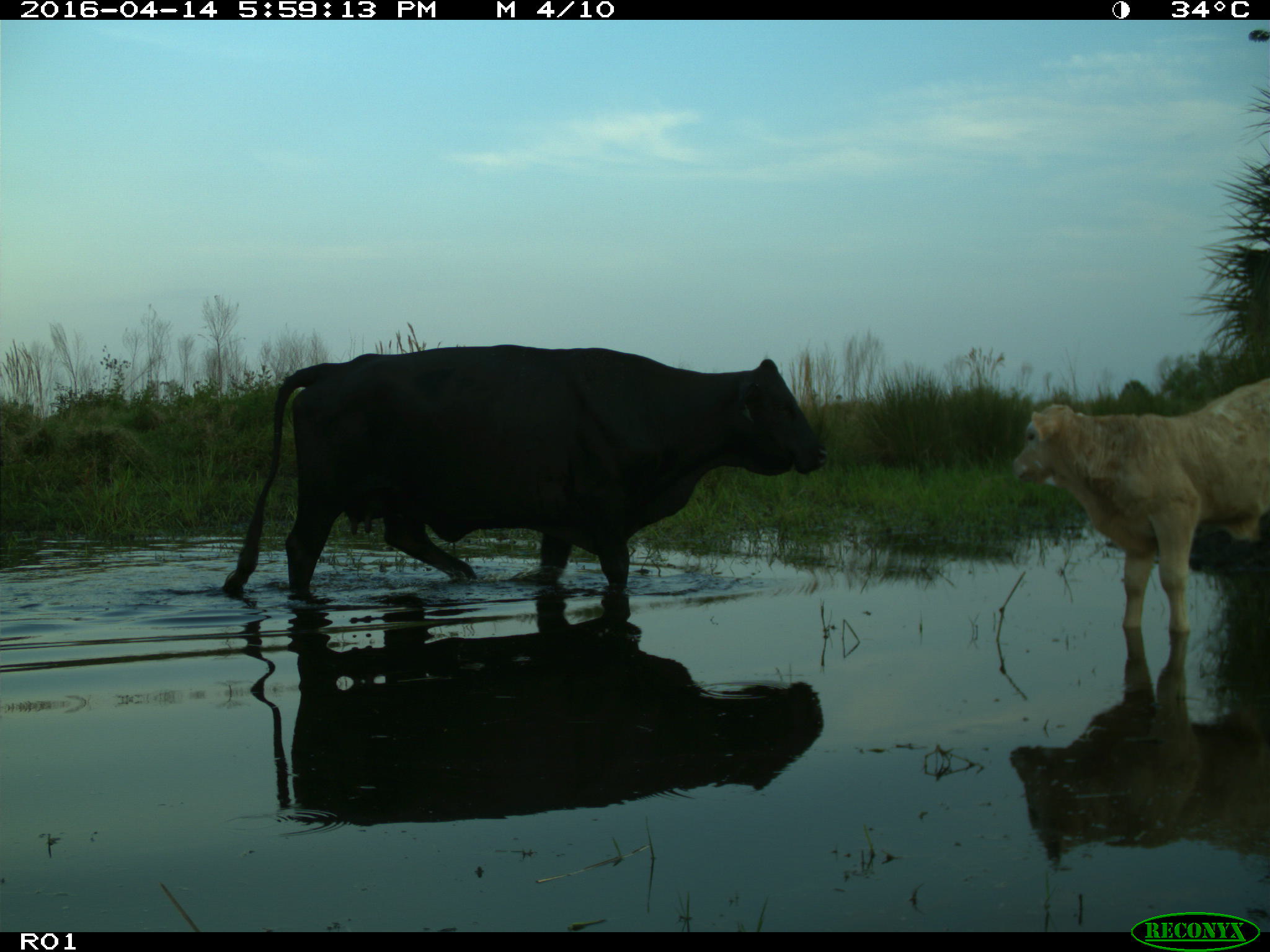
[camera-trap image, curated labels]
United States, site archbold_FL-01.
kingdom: Animalia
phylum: Chordata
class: Mammalia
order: Artiodactyla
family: Bovidae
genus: Bos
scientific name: Bos taurus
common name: domestic cow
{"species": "Bos taurus (domestic cow)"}